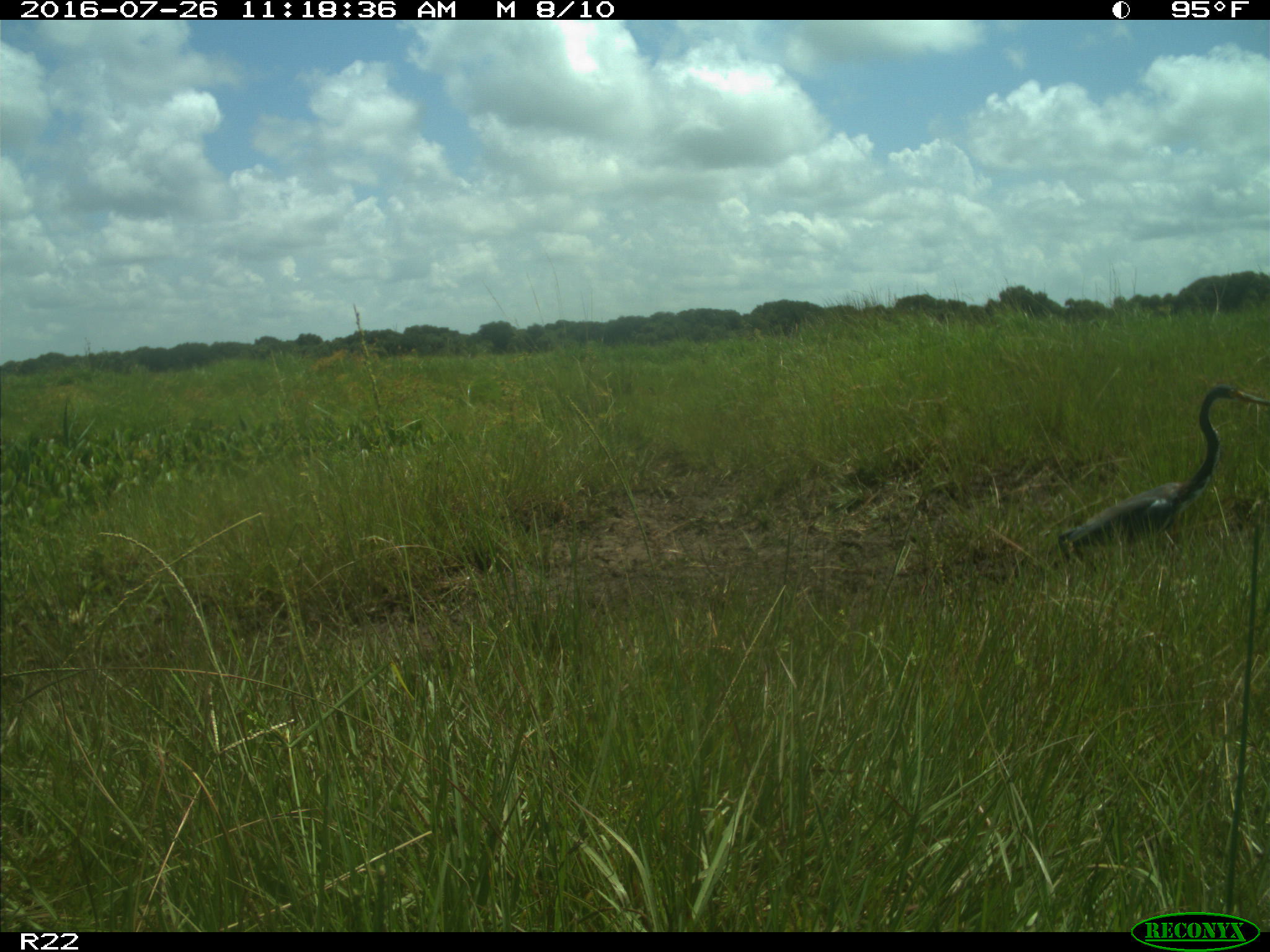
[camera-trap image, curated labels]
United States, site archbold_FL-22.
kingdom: Animalia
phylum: Chordata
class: Aves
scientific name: Aves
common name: birds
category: unidentified bird